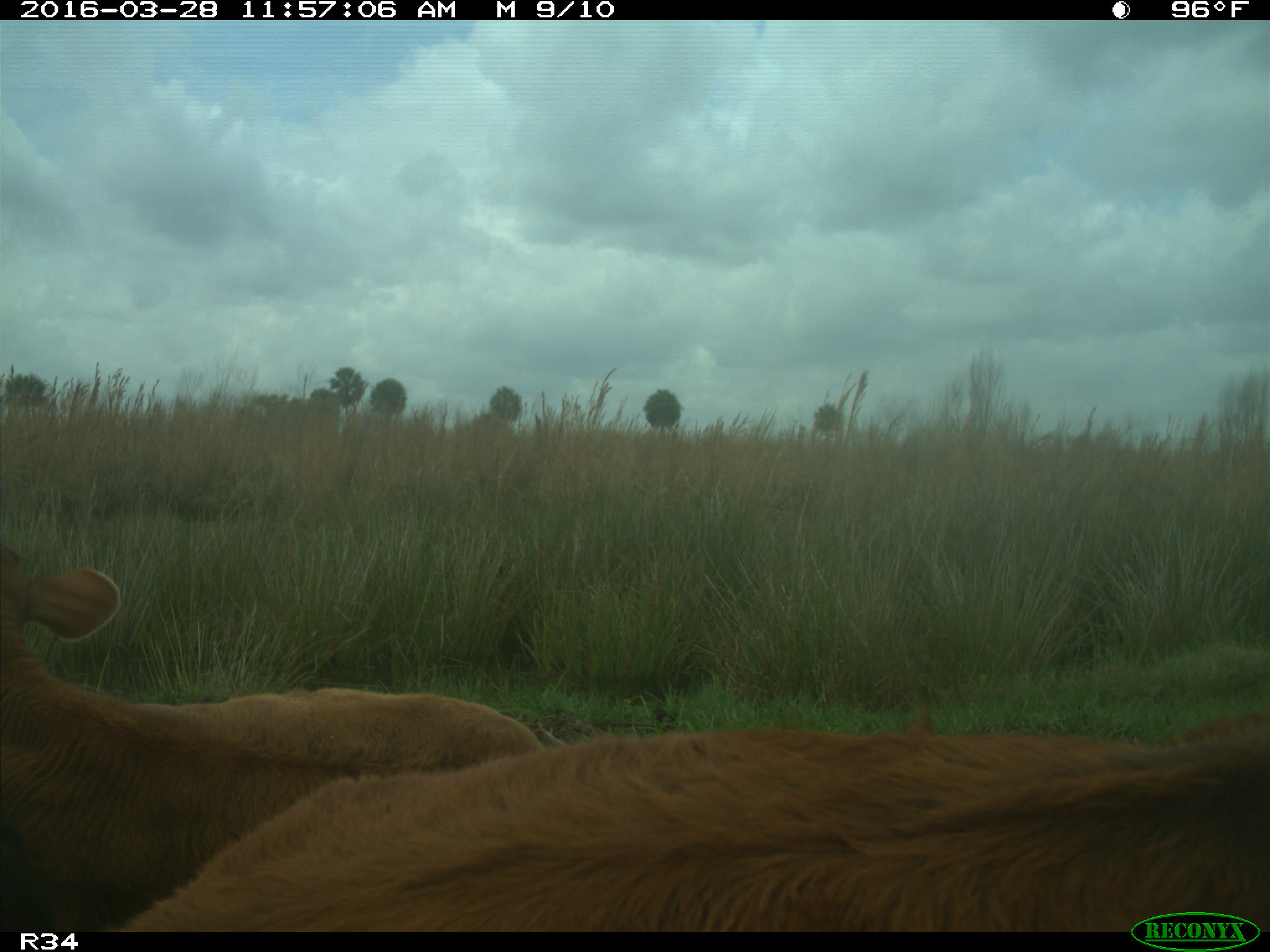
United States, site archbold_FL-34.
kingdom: Animalia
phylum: Chordata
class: Mammalia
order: Artiodactyla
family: Bovidae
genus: Bos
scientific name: Bos taurus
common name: domestic cow